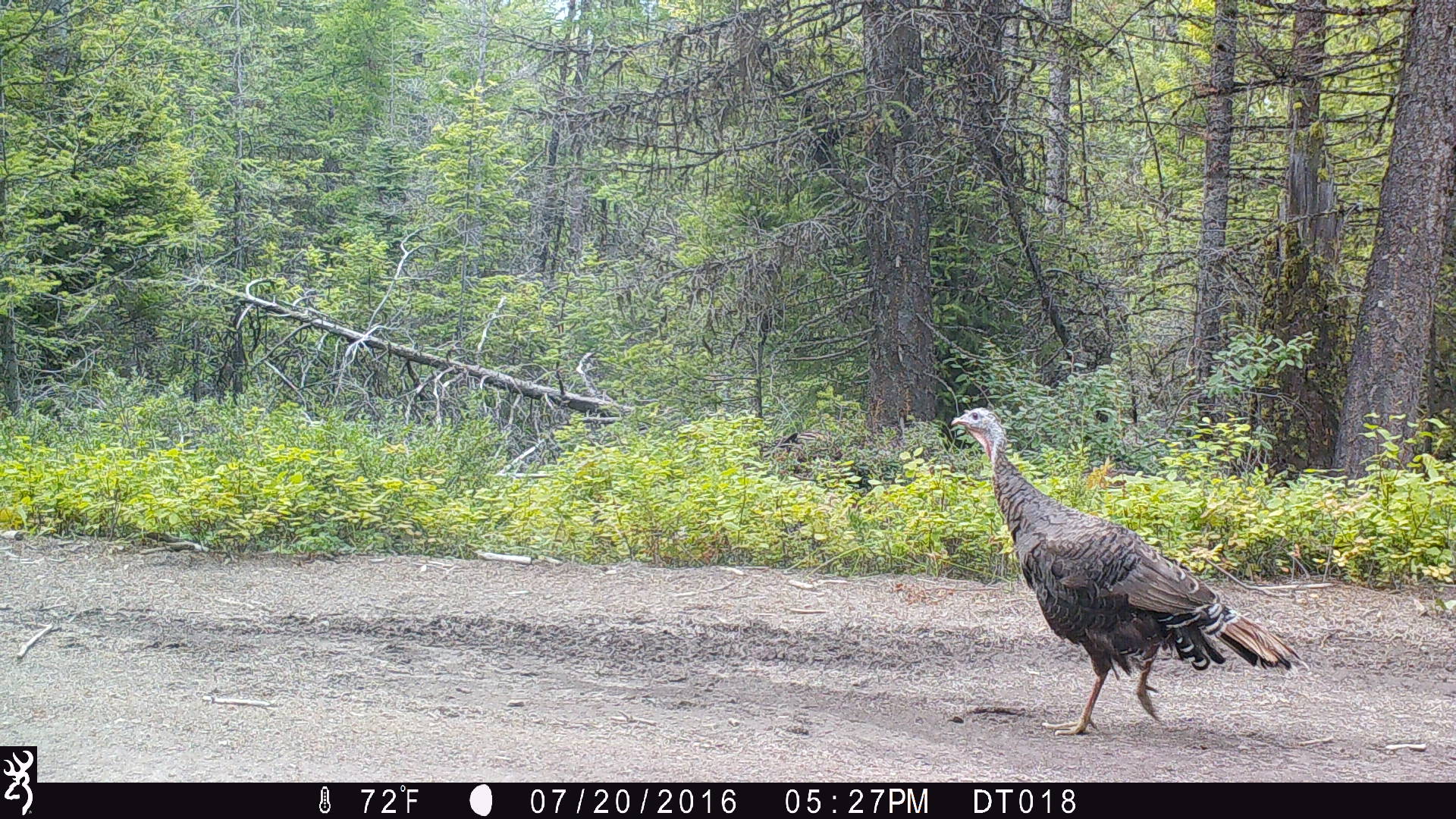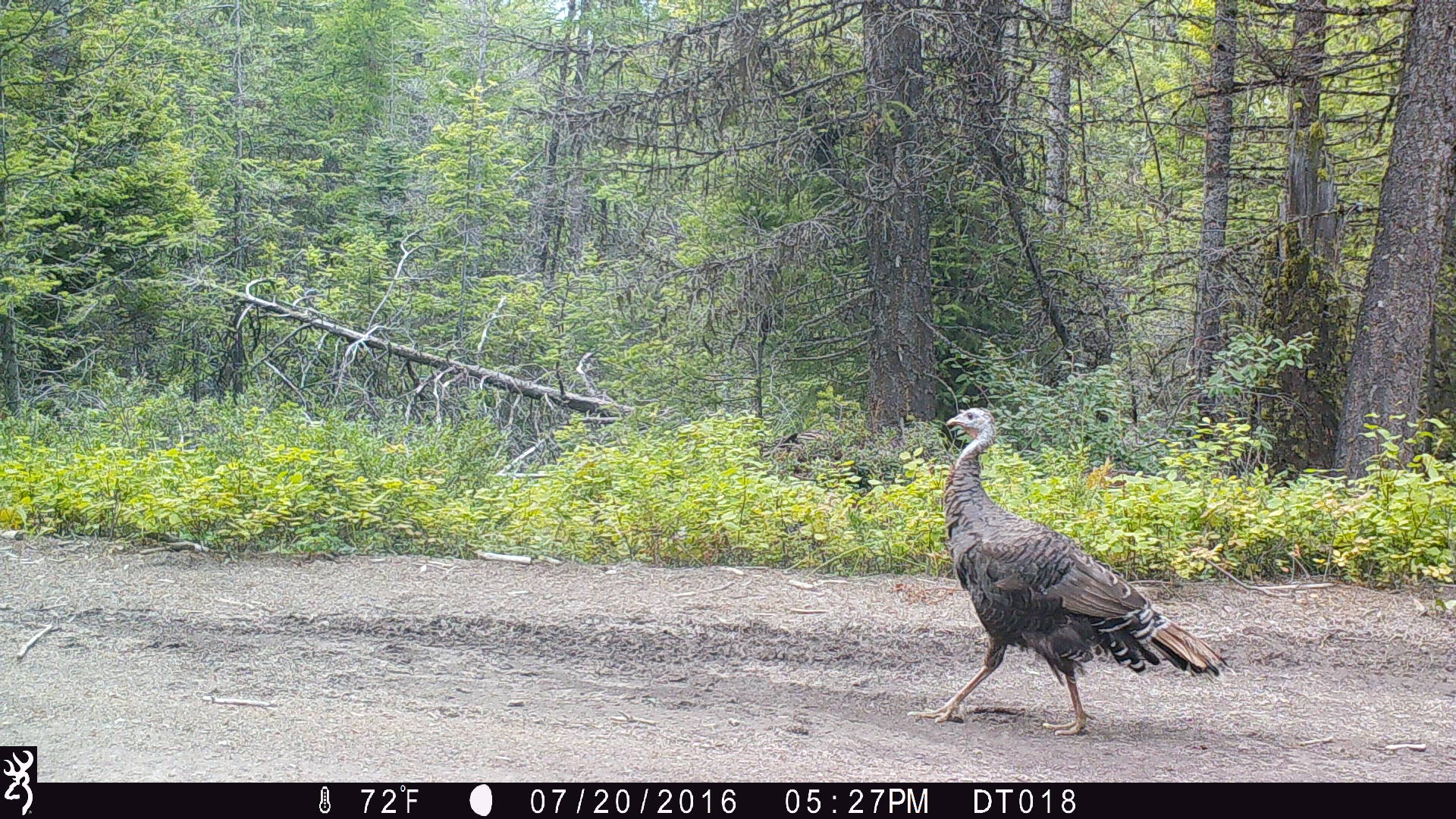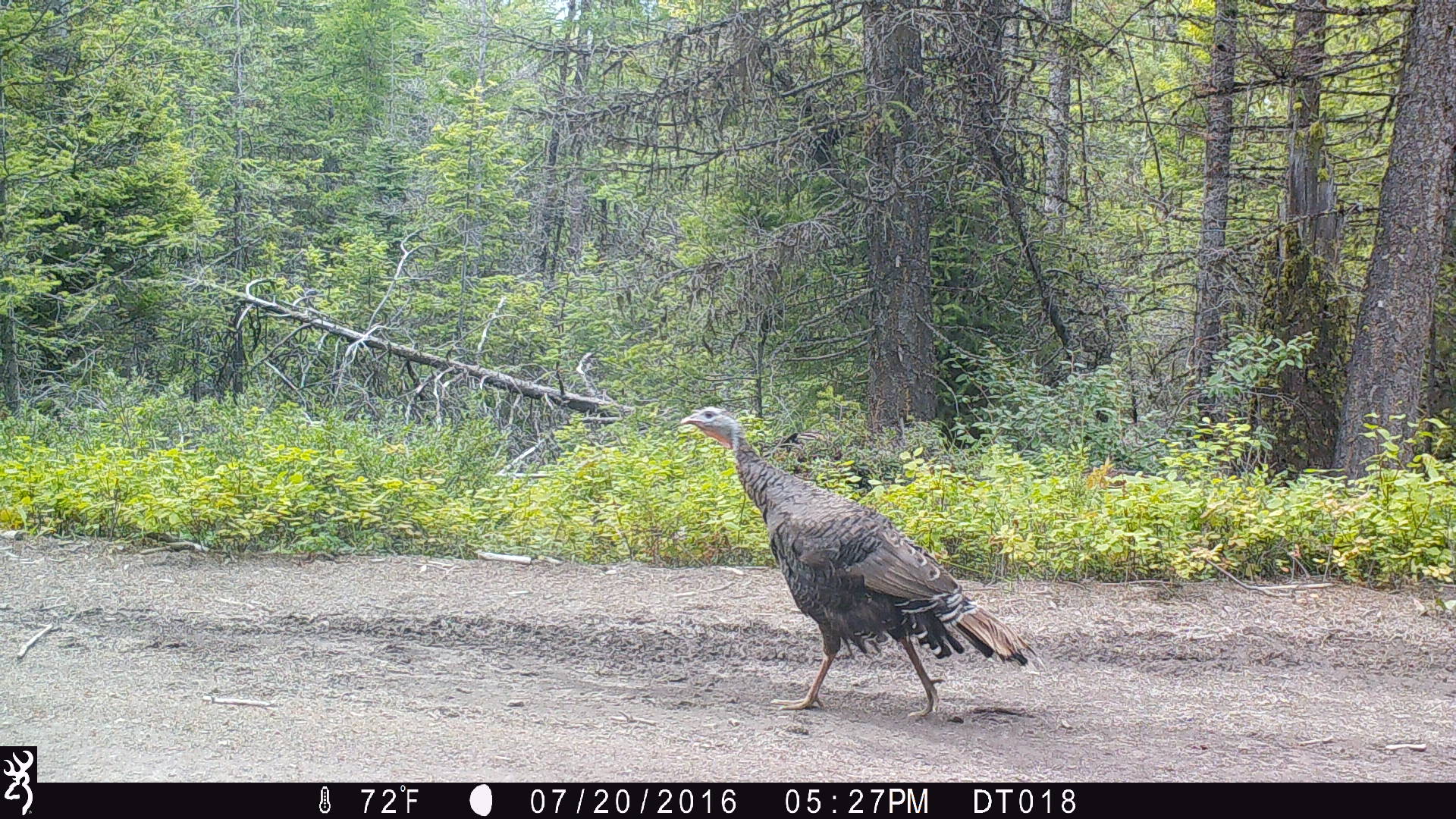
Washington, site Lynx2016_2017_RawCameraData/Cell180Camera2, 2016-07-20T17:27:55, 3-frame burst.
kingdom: Animalia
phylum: Chordata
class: Aves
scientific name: Aves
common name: birds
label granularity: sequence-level